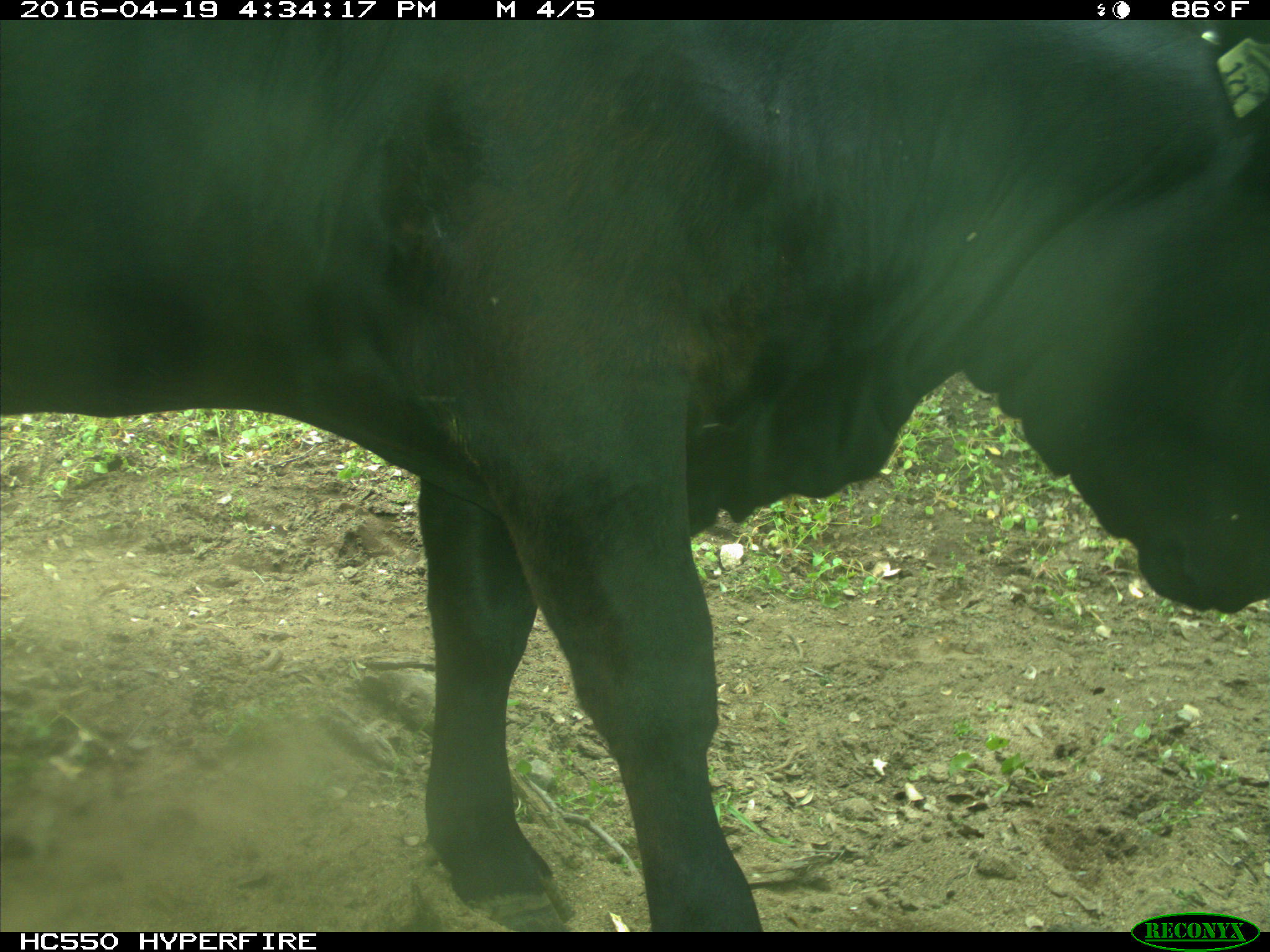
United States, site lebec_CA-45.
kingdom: Animalia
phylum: Chordata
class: Mammalia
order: Artiodactyla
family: Bovidae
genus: Bos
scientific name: Bos taurus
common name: domestic cow